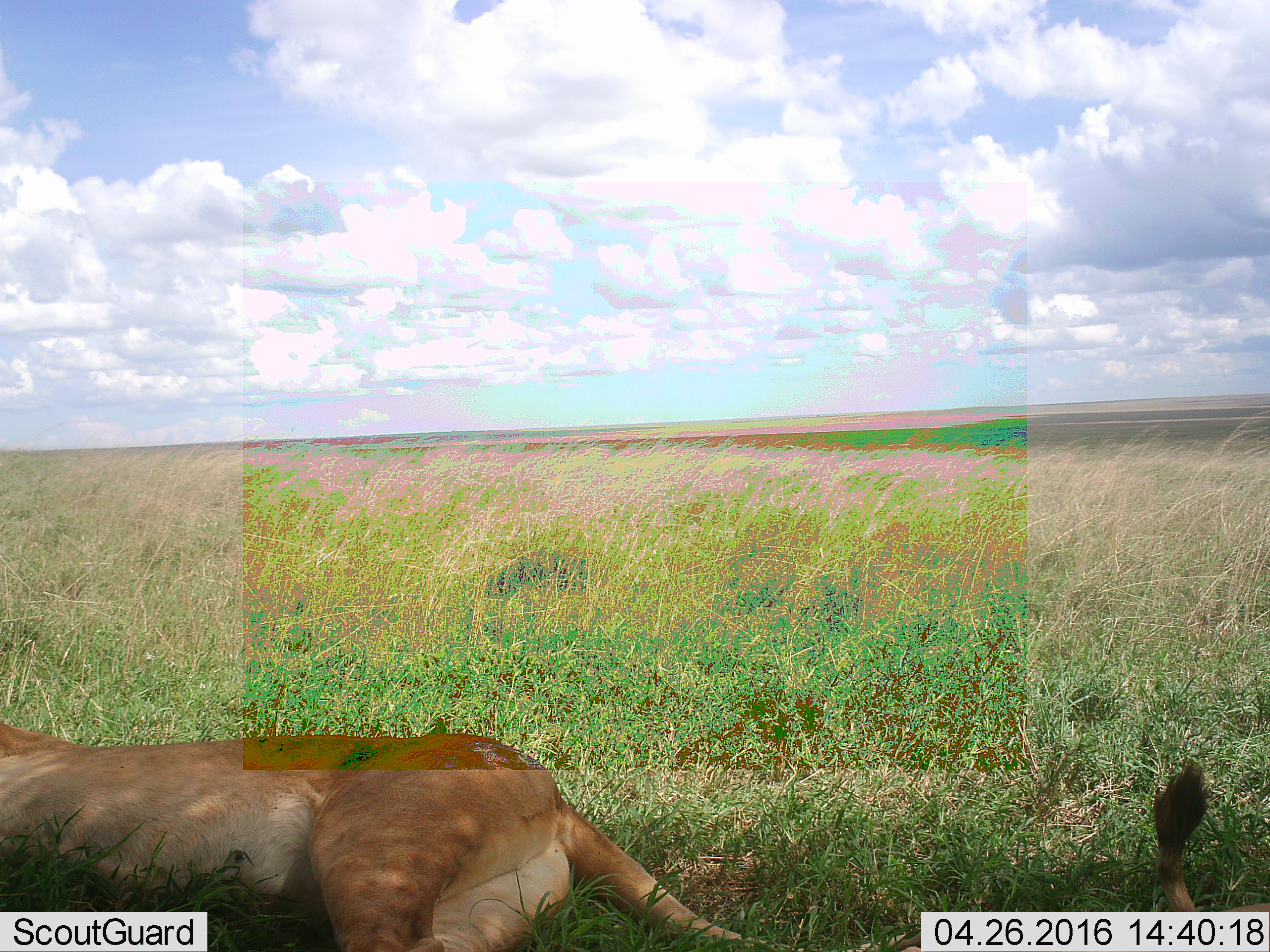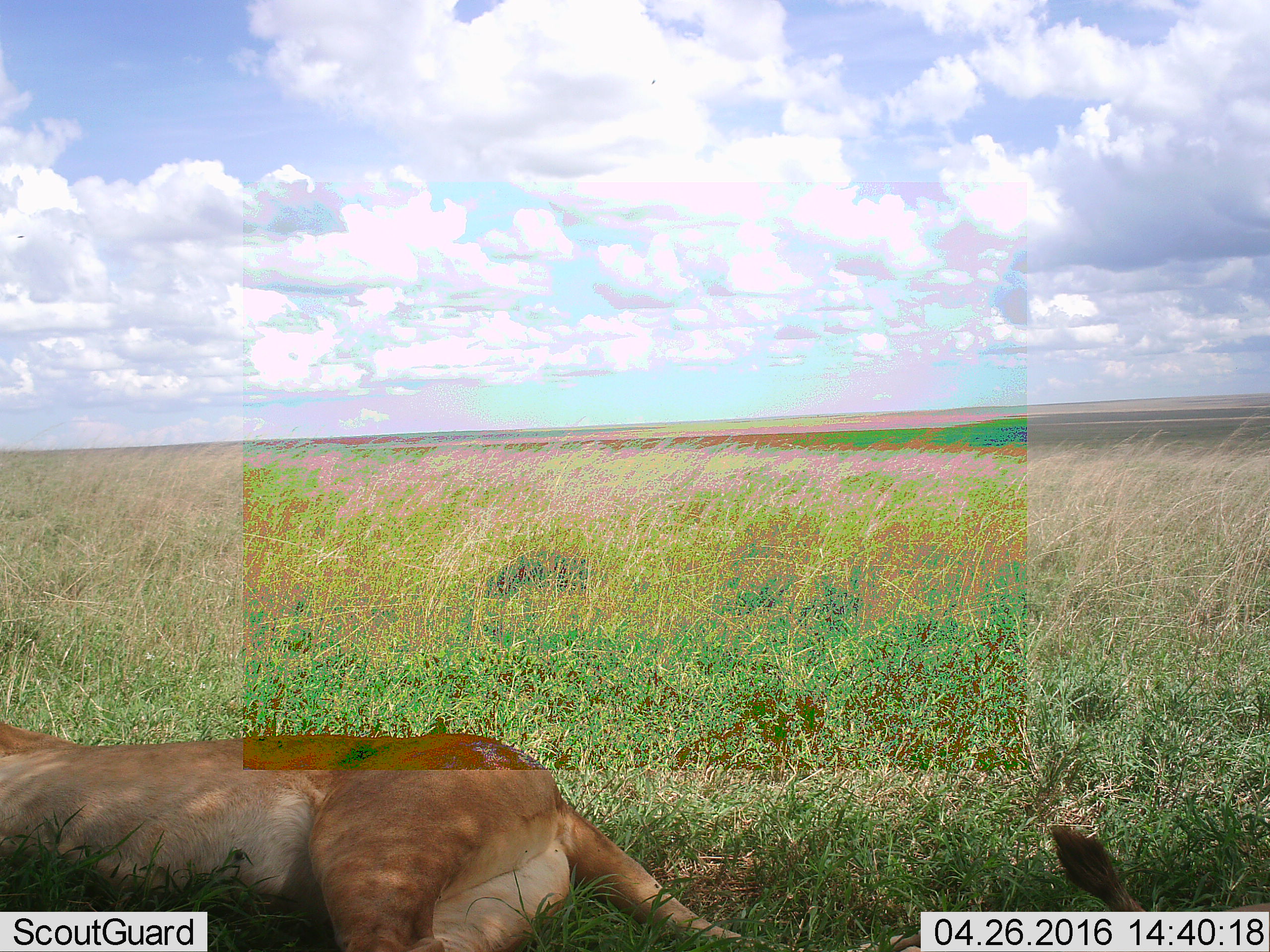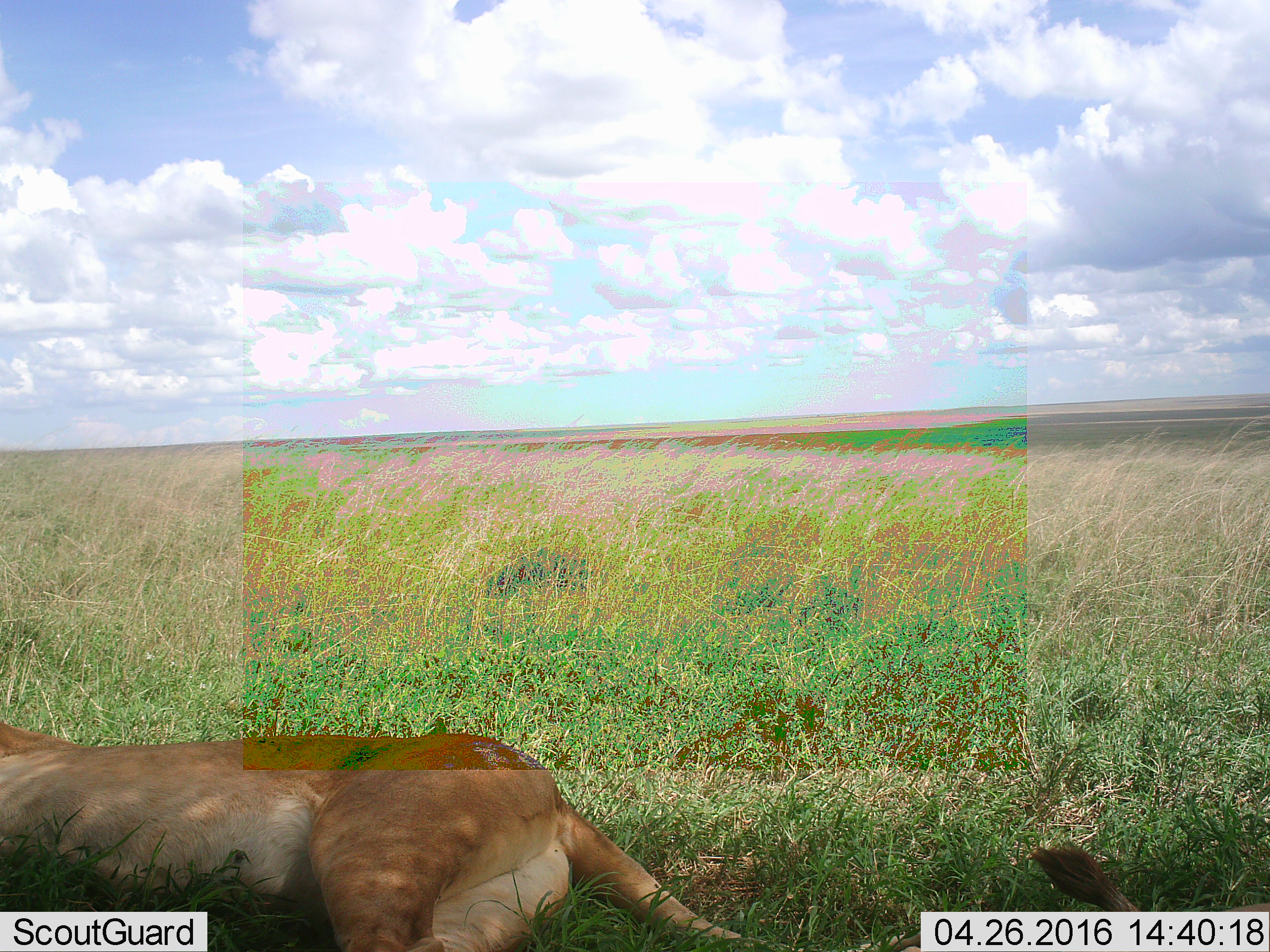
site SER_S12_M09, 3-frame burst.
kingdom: Animalia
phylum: Chordata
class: Mammalia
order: Carnivora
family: Felidae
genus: Panthera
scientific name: Panthera leo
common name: lion female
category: lionfemale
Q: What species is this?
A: Lionfemale (lion female) (Panthera leo).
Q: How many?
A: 1.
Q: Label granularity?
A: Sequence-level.